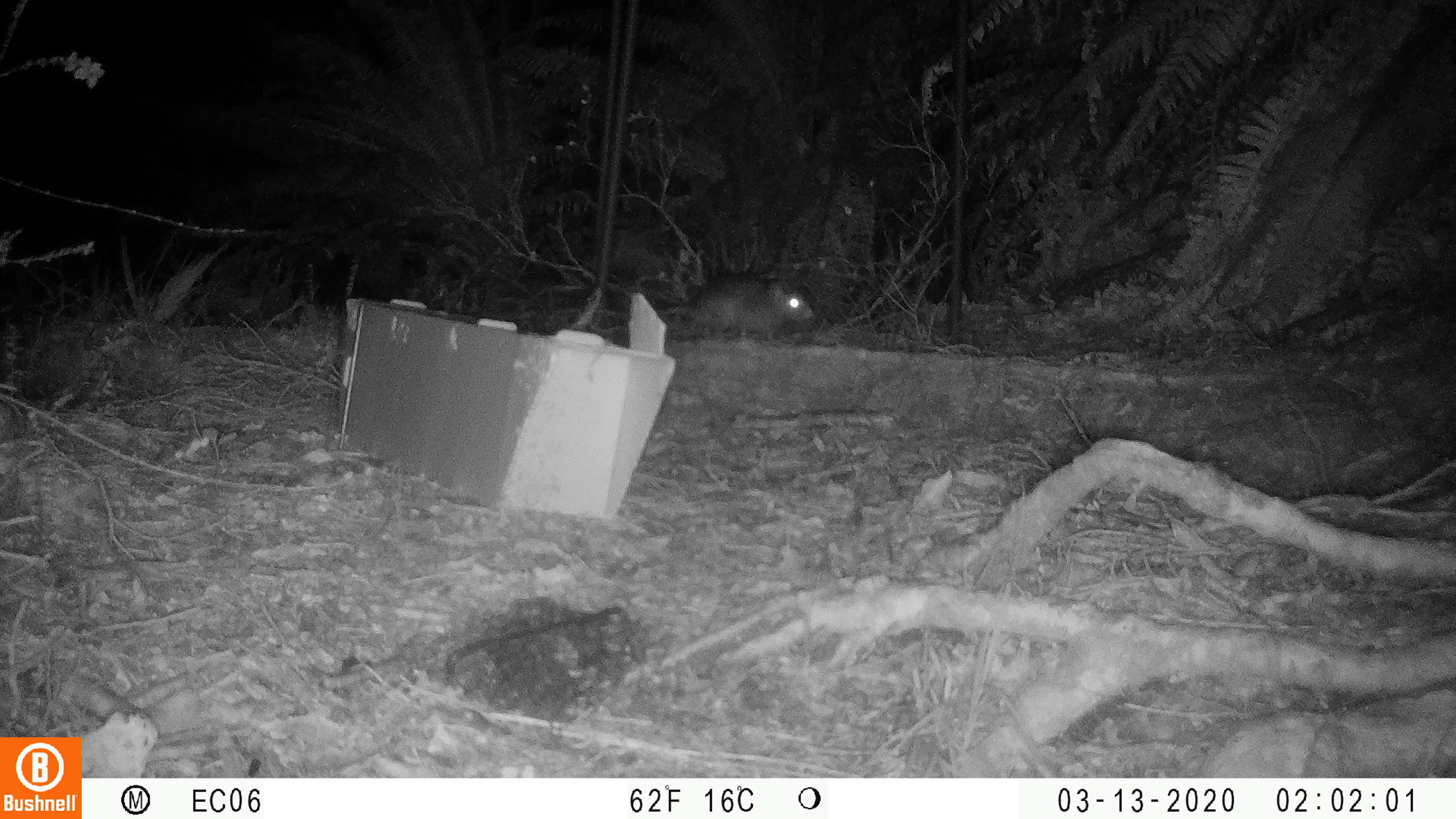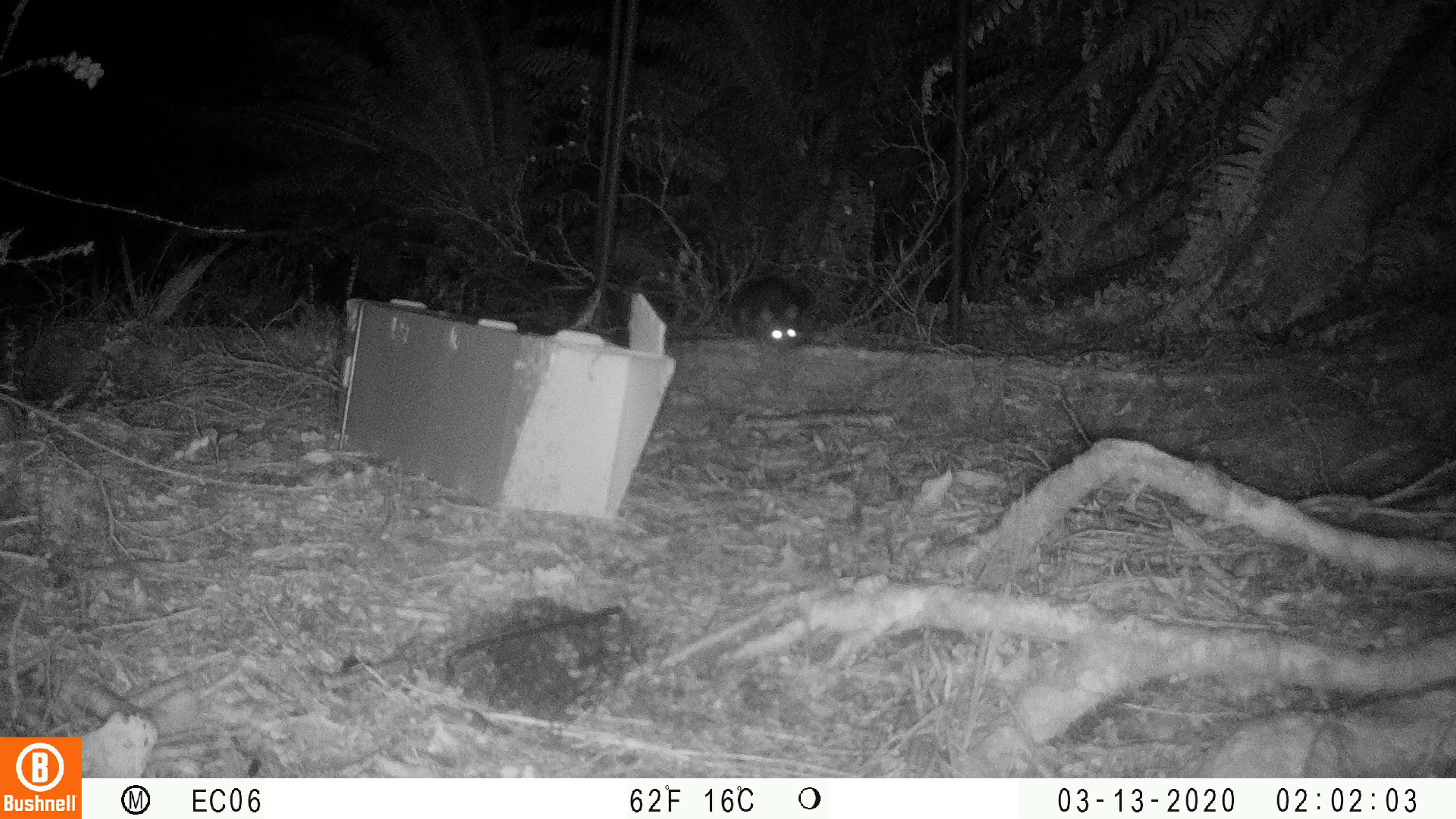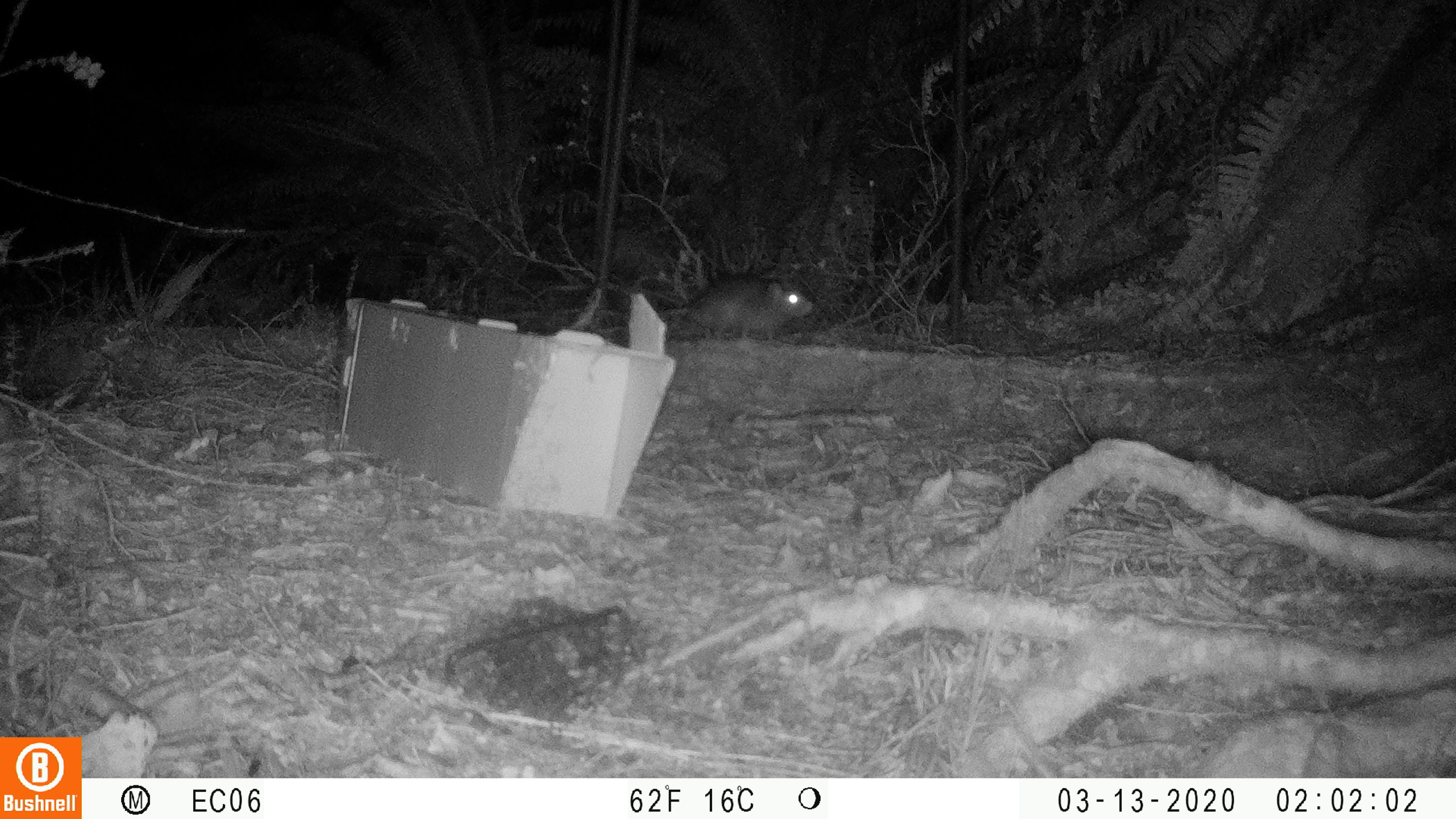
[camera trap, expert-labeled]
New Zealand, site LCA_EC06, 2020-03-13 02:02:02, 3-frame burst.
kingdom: Animalia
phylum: Chordata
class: Mammalia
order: Rodentia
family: Muridae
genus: Rattus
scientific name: Rattus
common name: rat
Rat (Rattus).